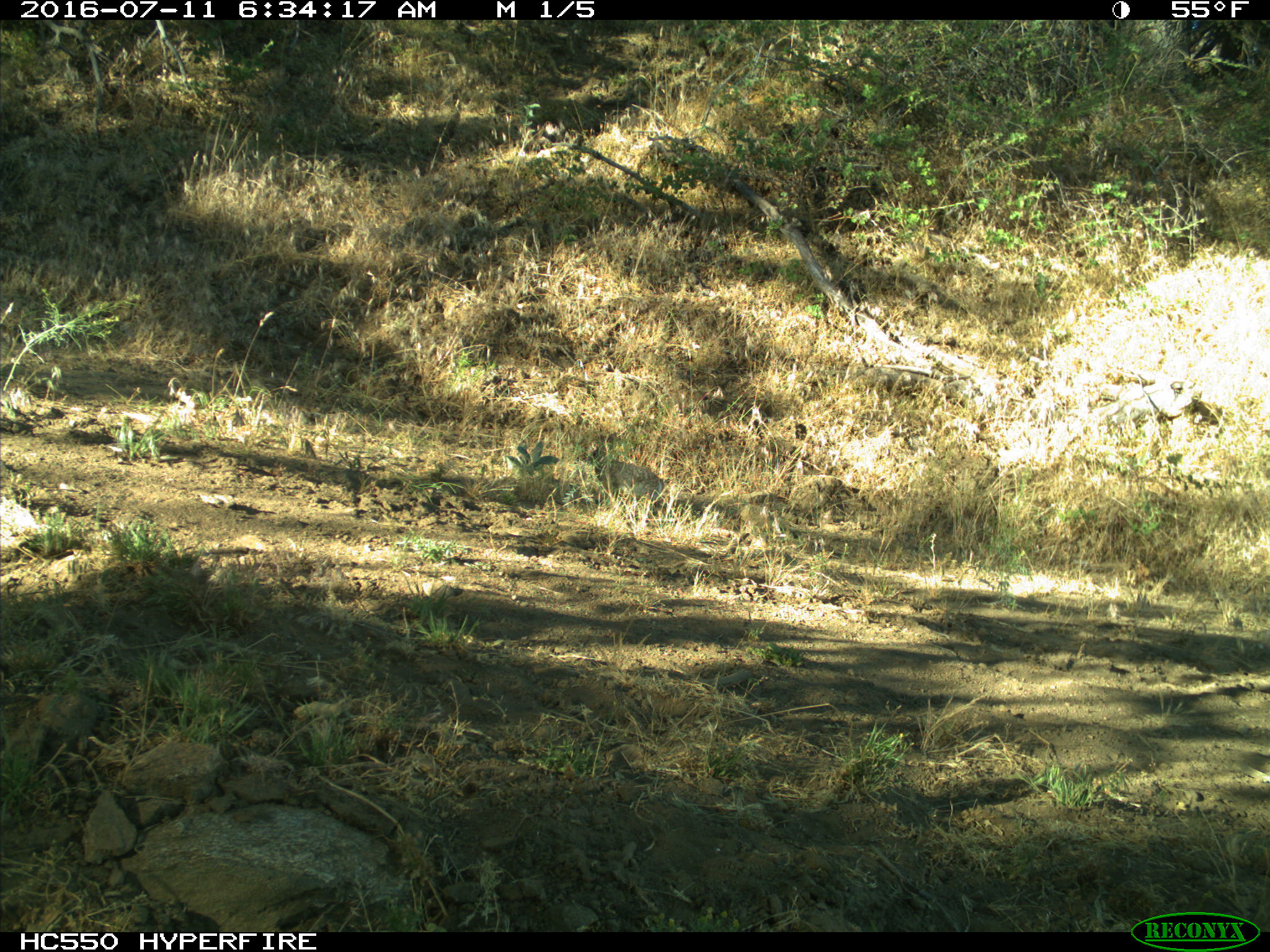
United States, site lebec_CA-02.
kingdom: Animalia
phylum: Chordata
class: Mammalia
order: Lagomorpha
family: Leporidae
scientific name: Leporidae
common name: rabbits and hares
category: unidentified rabbit